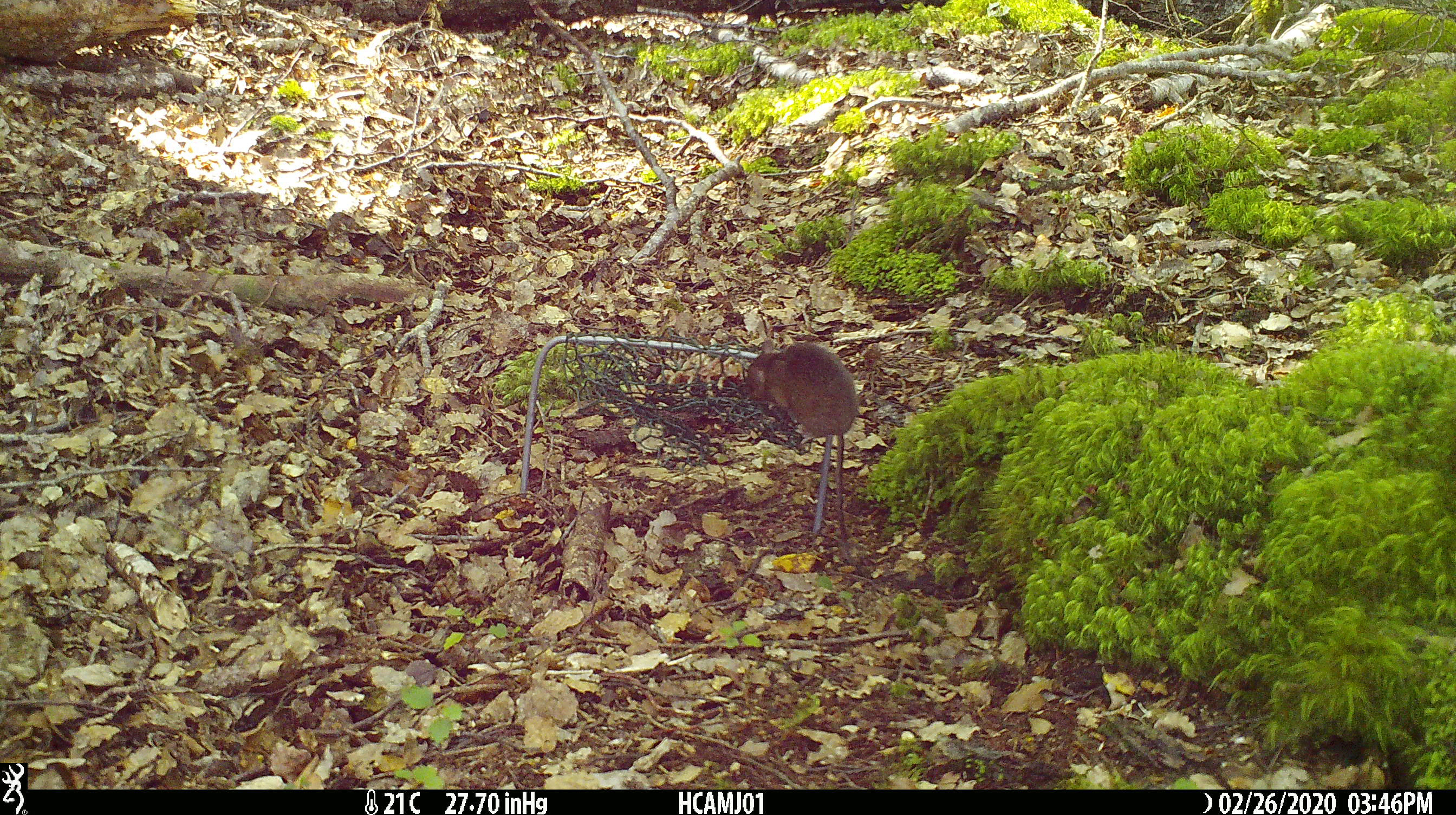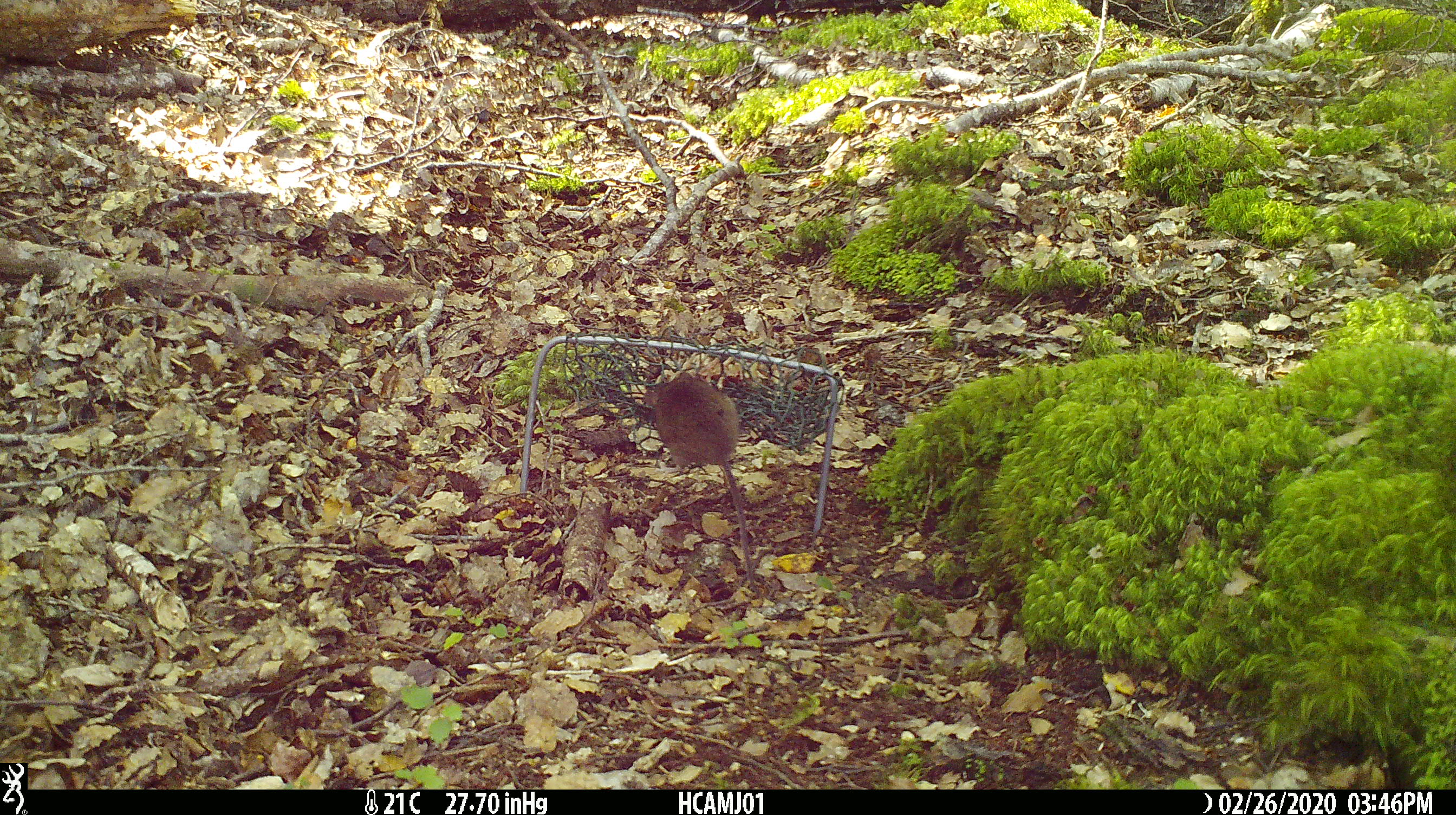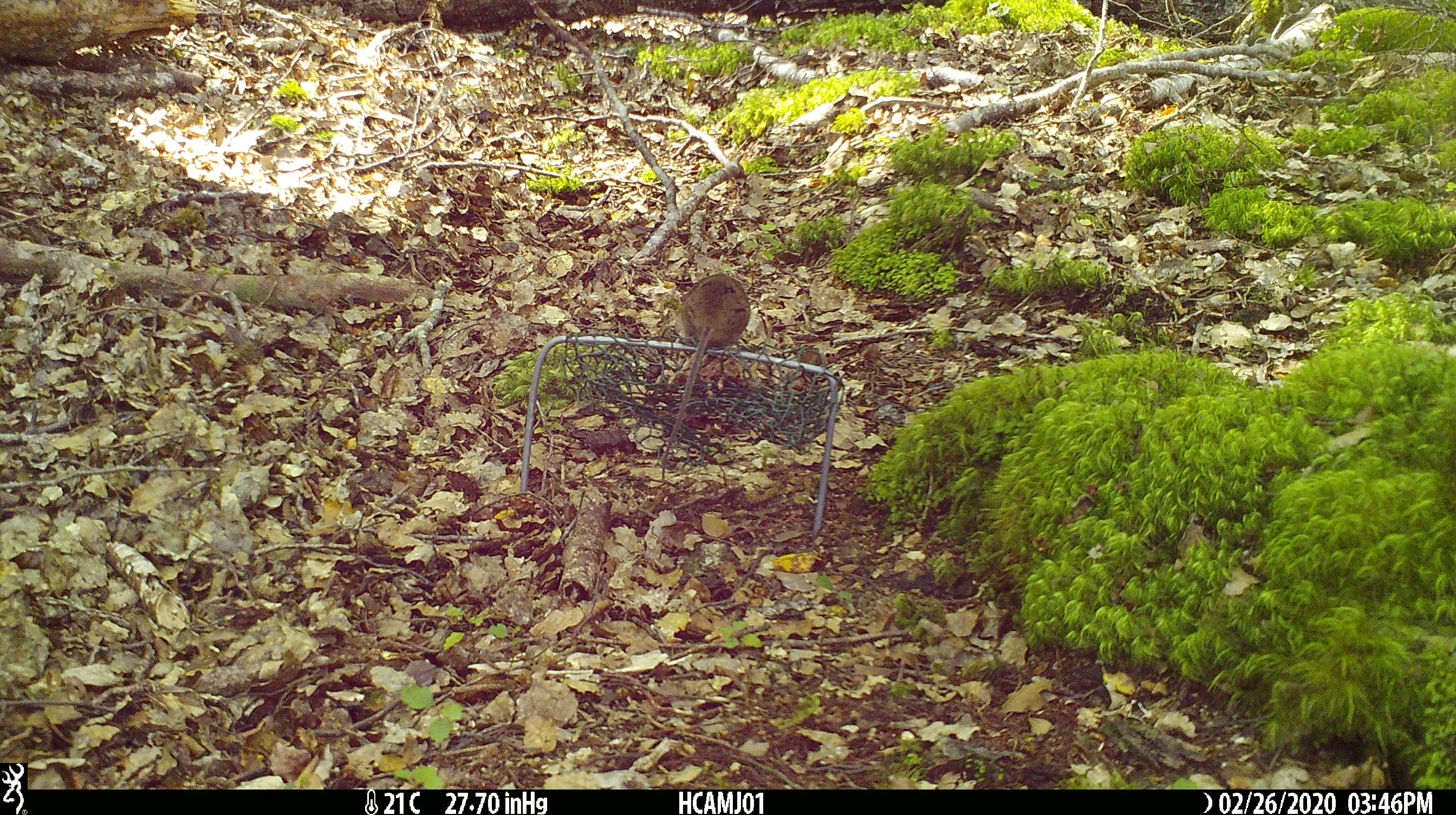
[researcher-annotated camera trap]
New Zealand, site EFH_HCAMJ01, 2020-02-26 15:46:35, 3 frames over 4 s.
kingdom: Animalia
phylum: Chordata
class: Mammalia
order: Rodentia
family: Muridae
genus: Mus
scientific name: Mus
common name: mouse